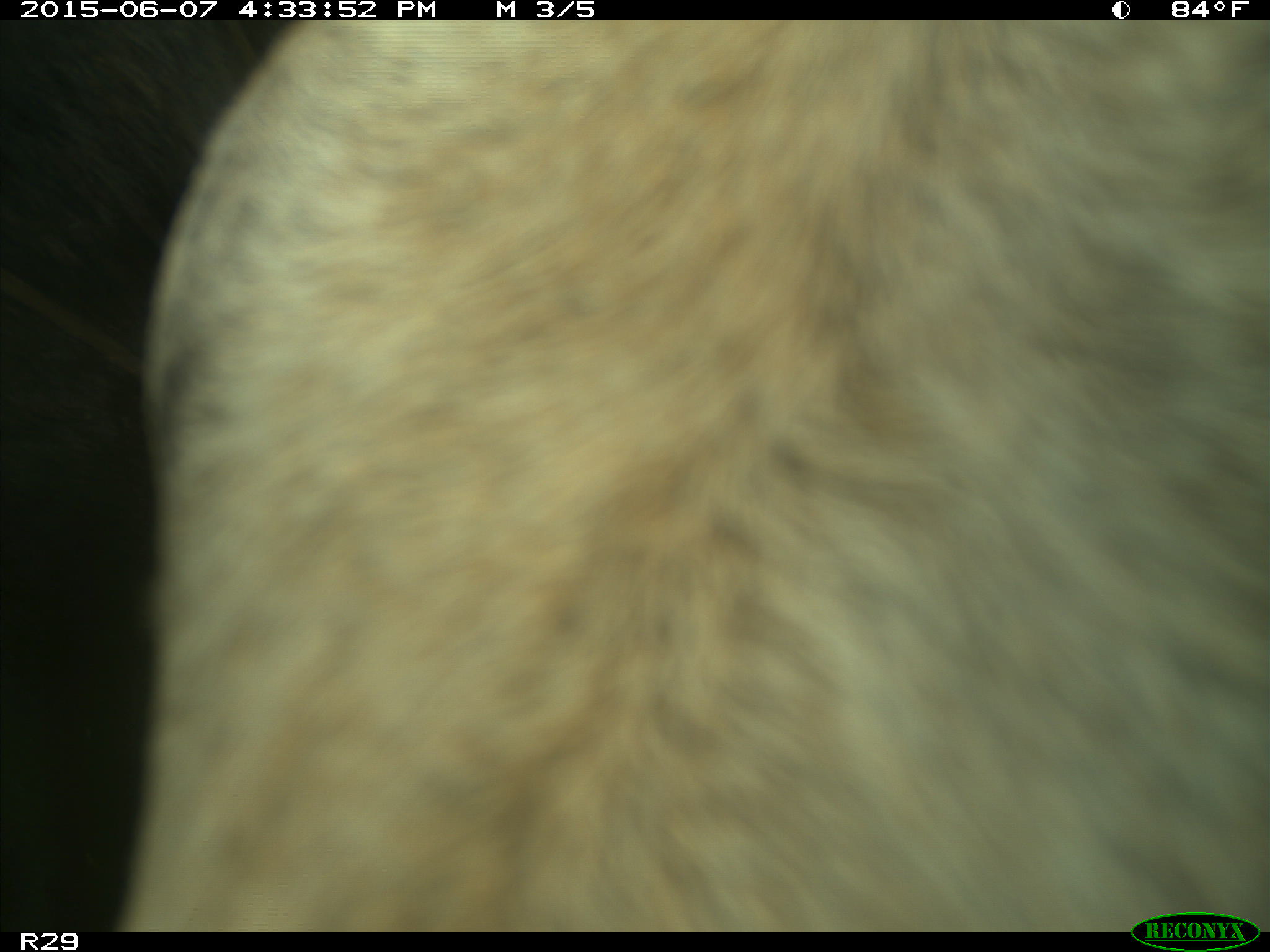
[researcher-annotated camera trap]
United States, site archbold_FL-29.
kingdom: Animalia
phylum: Chordata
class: Mammalia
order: Artiodactyla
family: Bovidae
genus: Bos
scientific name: Bos taurus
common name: domestic cow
Bos taurus (domestic cow).